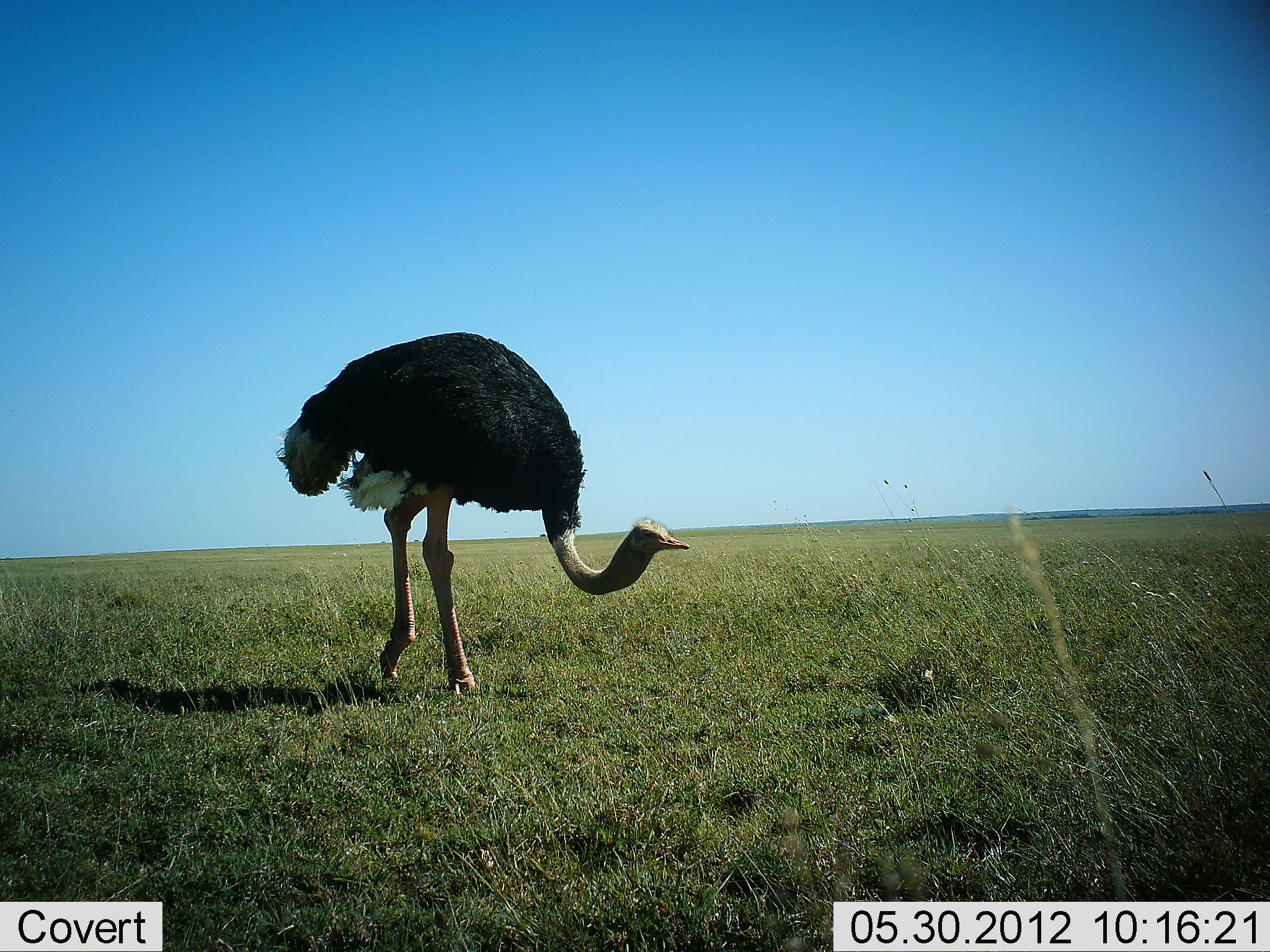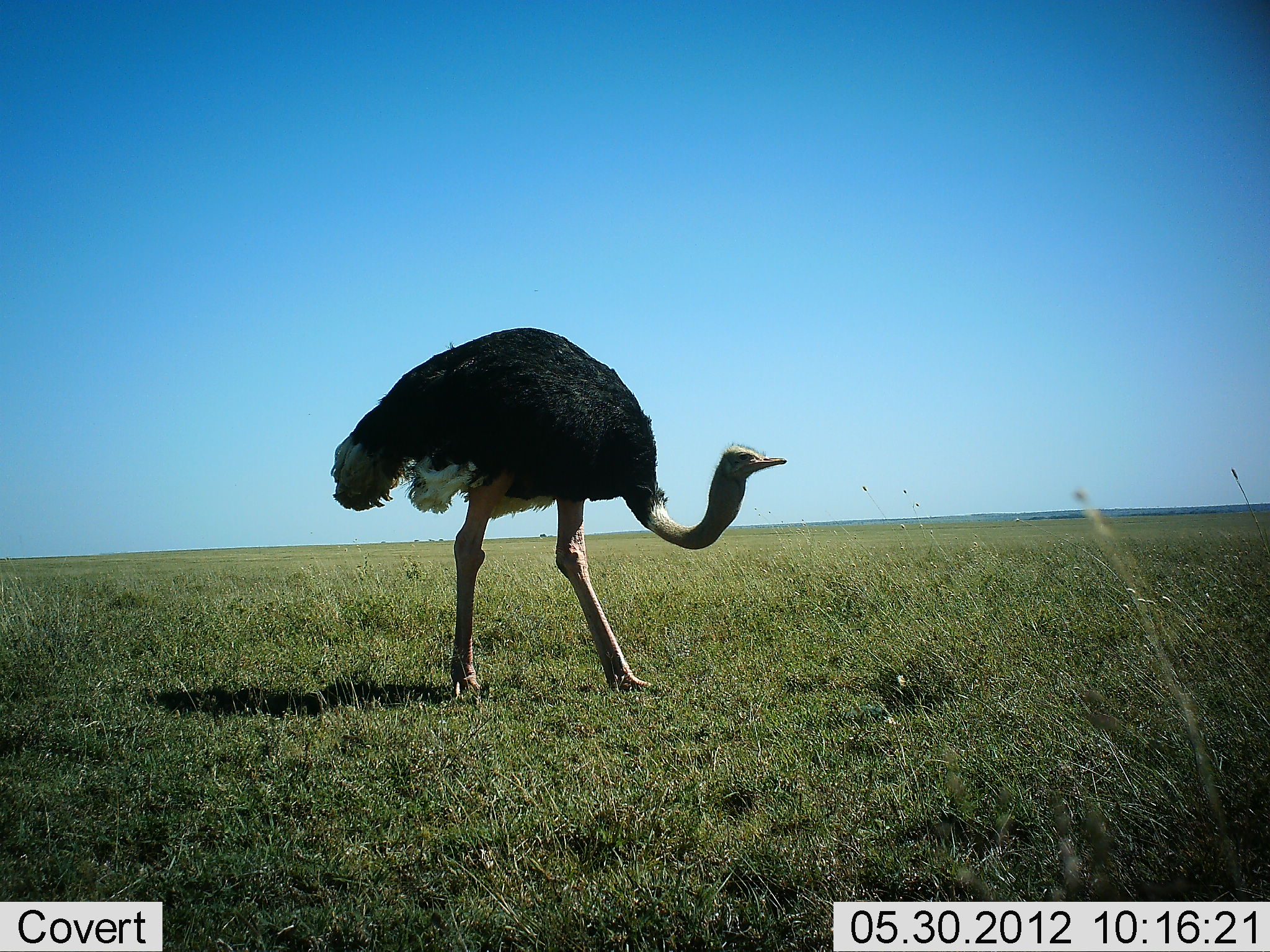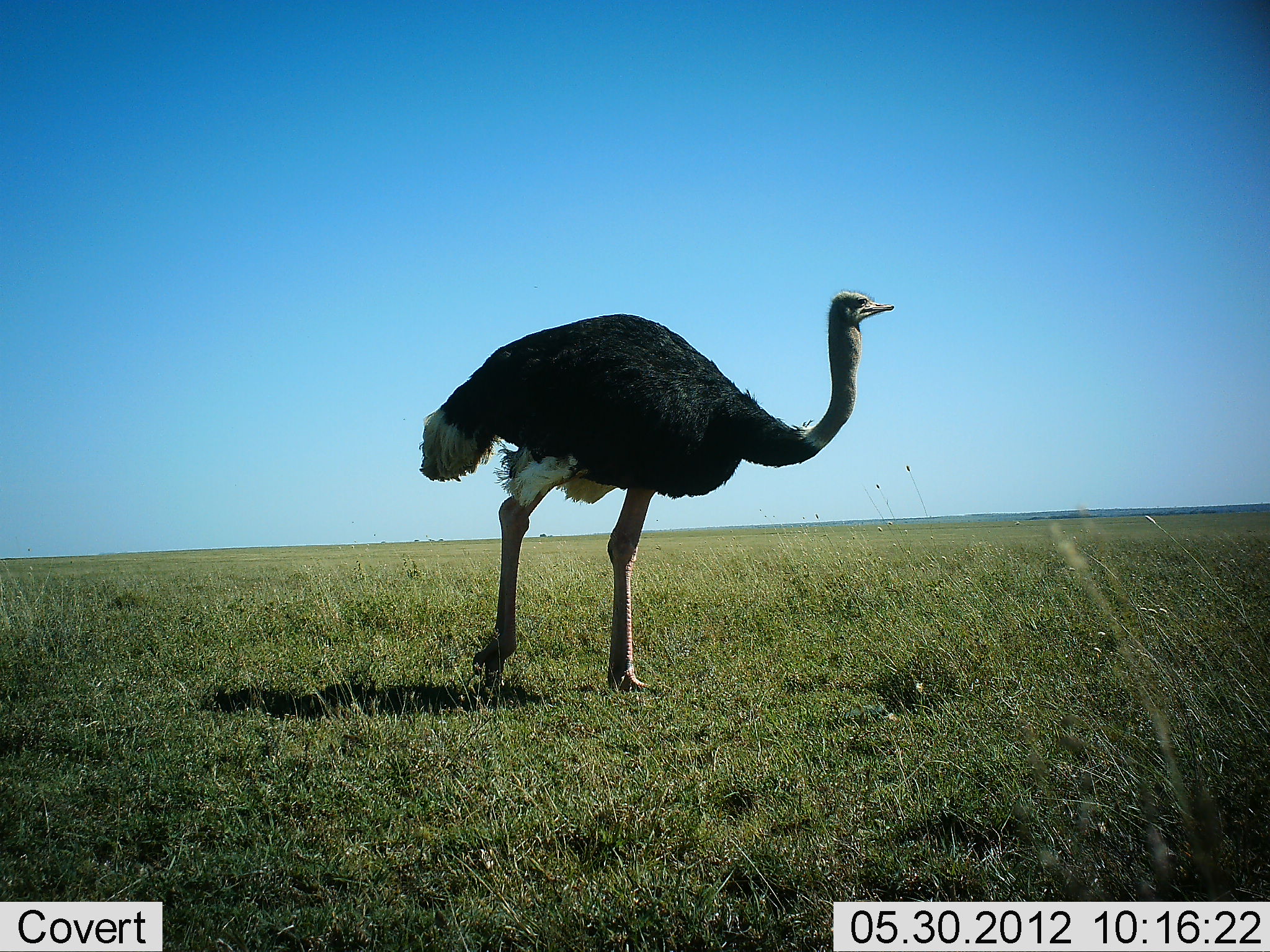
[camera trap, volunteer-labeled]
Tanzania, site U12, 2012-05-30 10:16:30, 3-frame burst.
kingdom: Animalia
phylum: Chordata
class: Aves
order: Struthioniformes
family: Struthionidae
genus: Struthio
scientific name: Struthio camelus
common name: ostrich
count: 1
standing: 10%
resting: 10%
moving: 80%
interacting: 0%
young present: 0%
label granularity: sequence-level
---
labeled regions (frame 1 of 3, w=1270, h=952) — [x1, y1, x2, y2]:
animal: [275, 331, 691, 693]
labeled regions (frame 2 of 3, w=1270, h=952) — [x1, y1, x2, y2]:
animal: [331, 326, 787, 696]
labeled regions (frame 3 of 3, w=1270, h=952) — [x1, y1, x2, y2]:
animal: [419, 290, 896, 689]